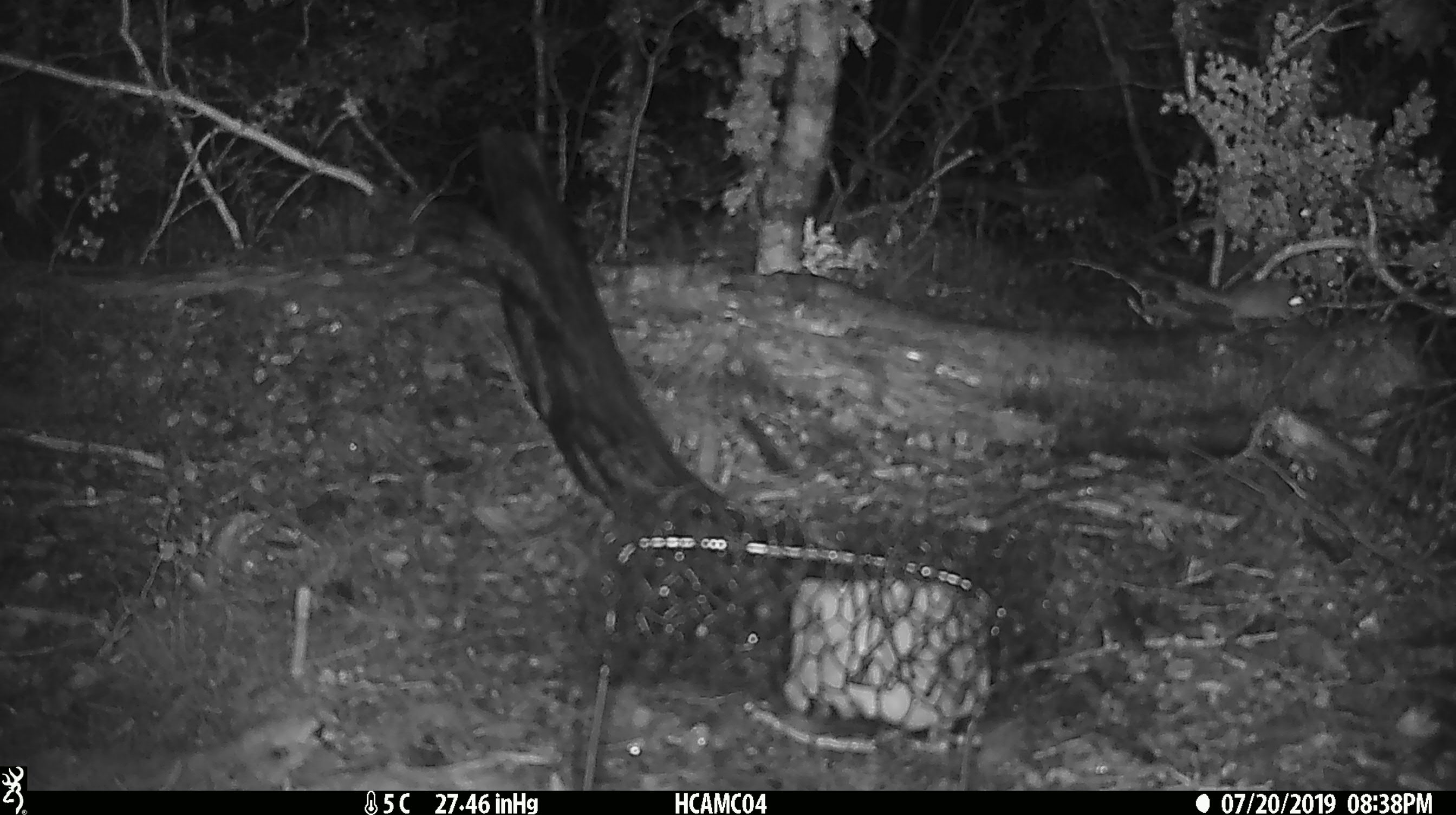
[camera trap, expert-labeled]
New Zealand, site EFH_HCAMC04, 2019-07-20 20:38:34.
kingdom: Animalia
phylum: Chordata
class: Mammalia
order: Rodentia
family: Muridae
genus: Mus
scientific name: Mus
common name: mouse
Mouse (Mus).